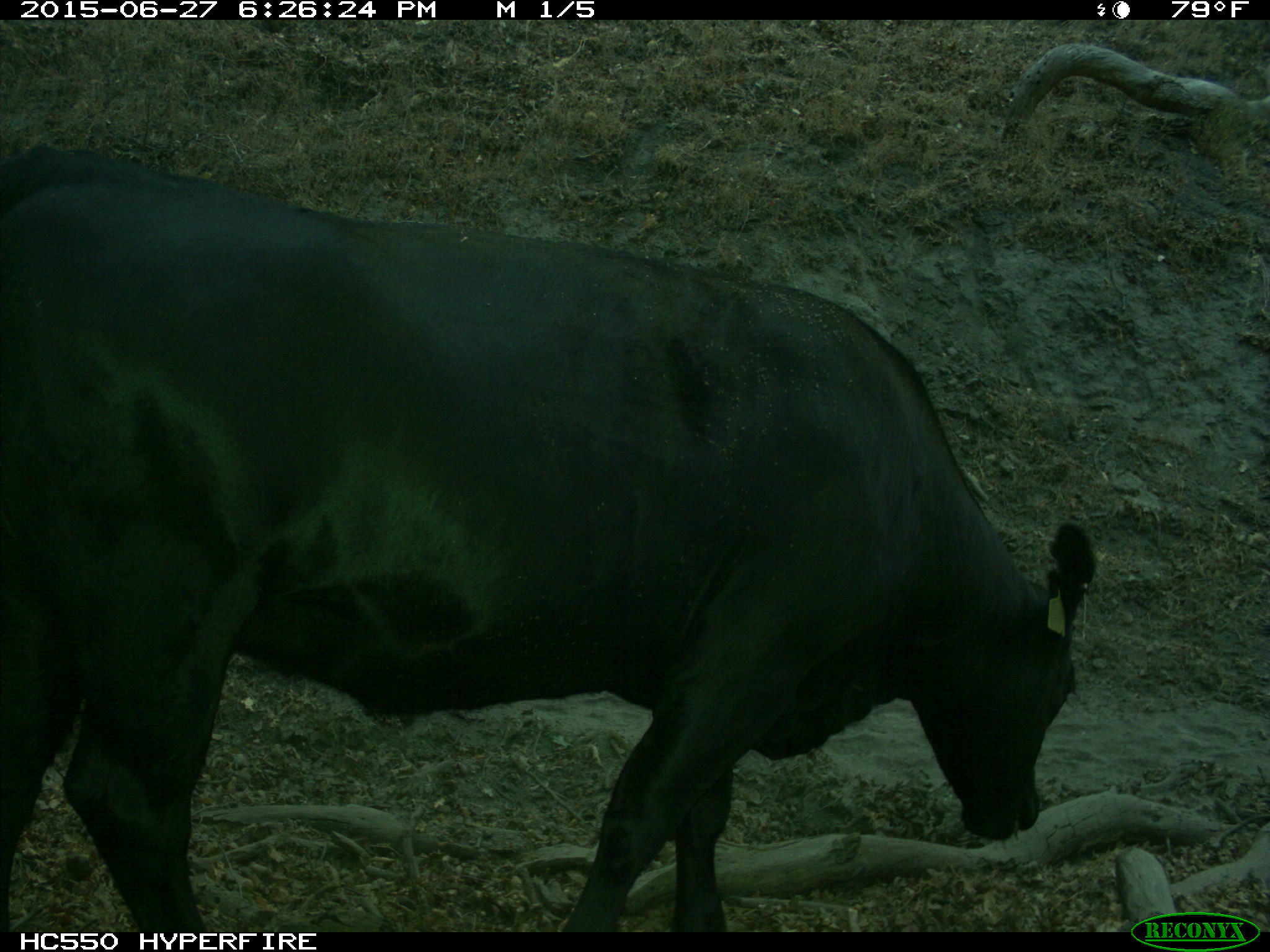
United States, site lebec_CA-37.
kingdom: Animalia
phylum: Chordata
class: Mammalia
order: Artiodactyla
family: Bovidae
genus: Bos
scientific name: Bos taurus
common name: domestic cow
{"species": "Bos taurus (domestic cow)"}